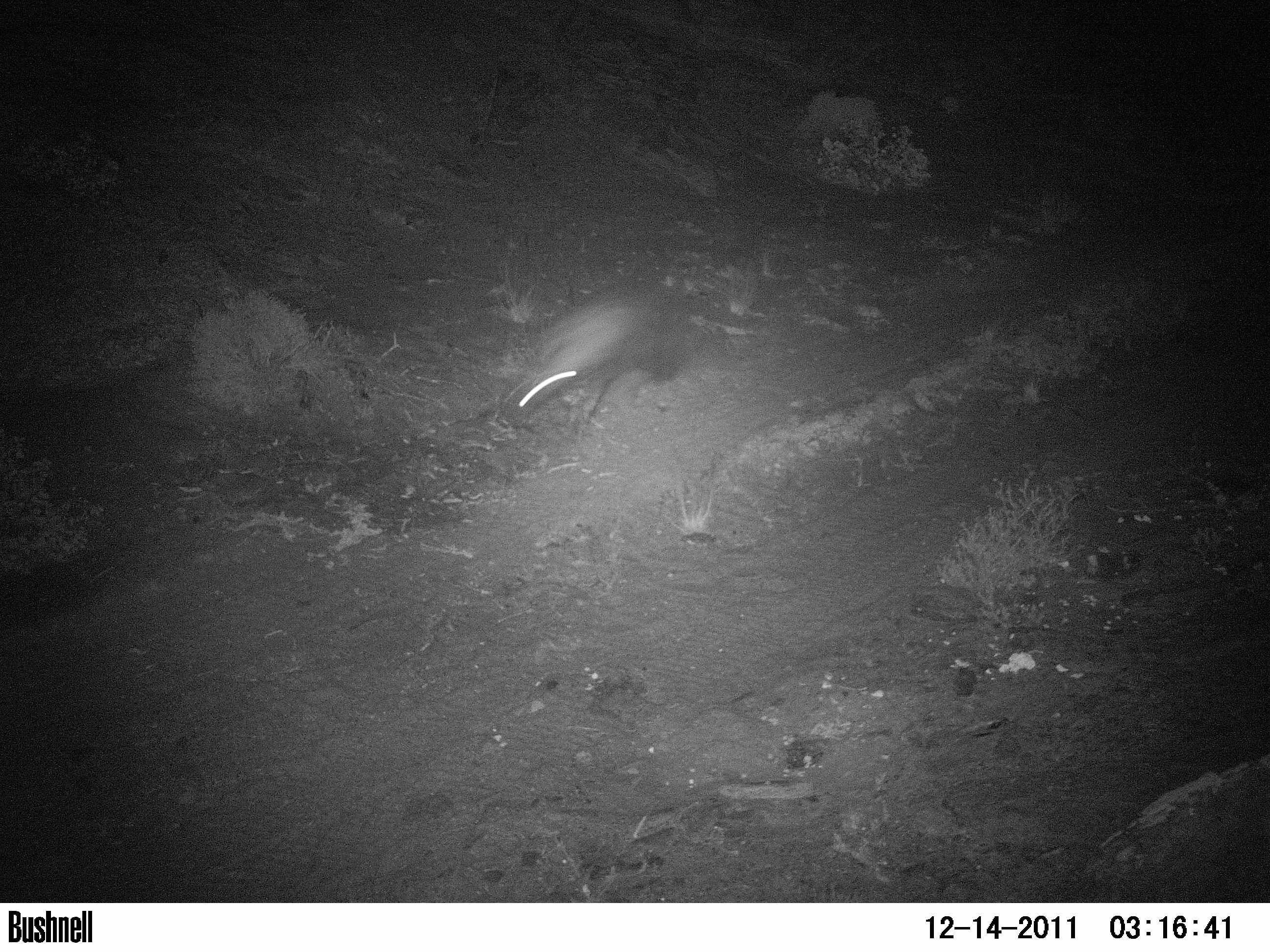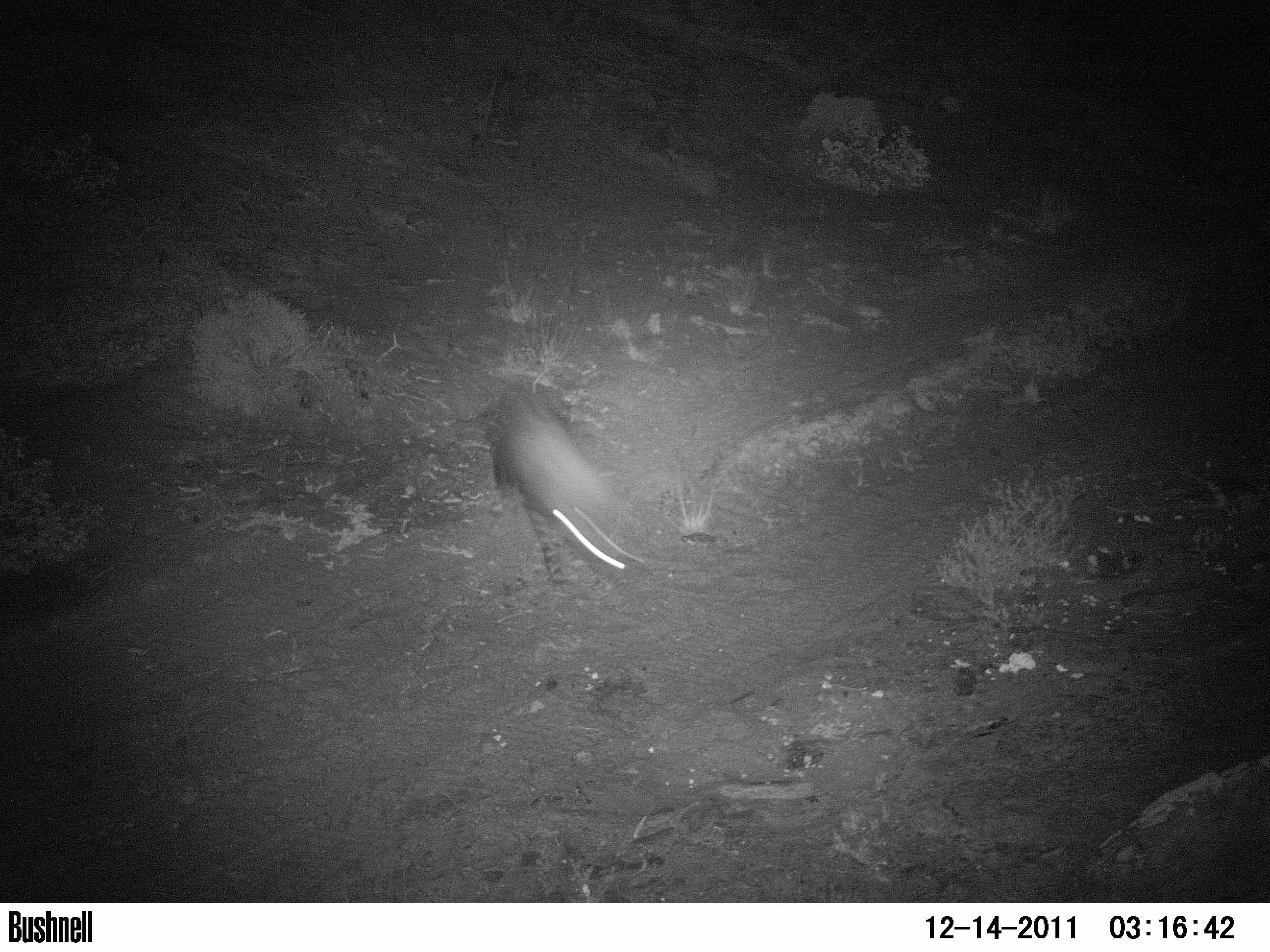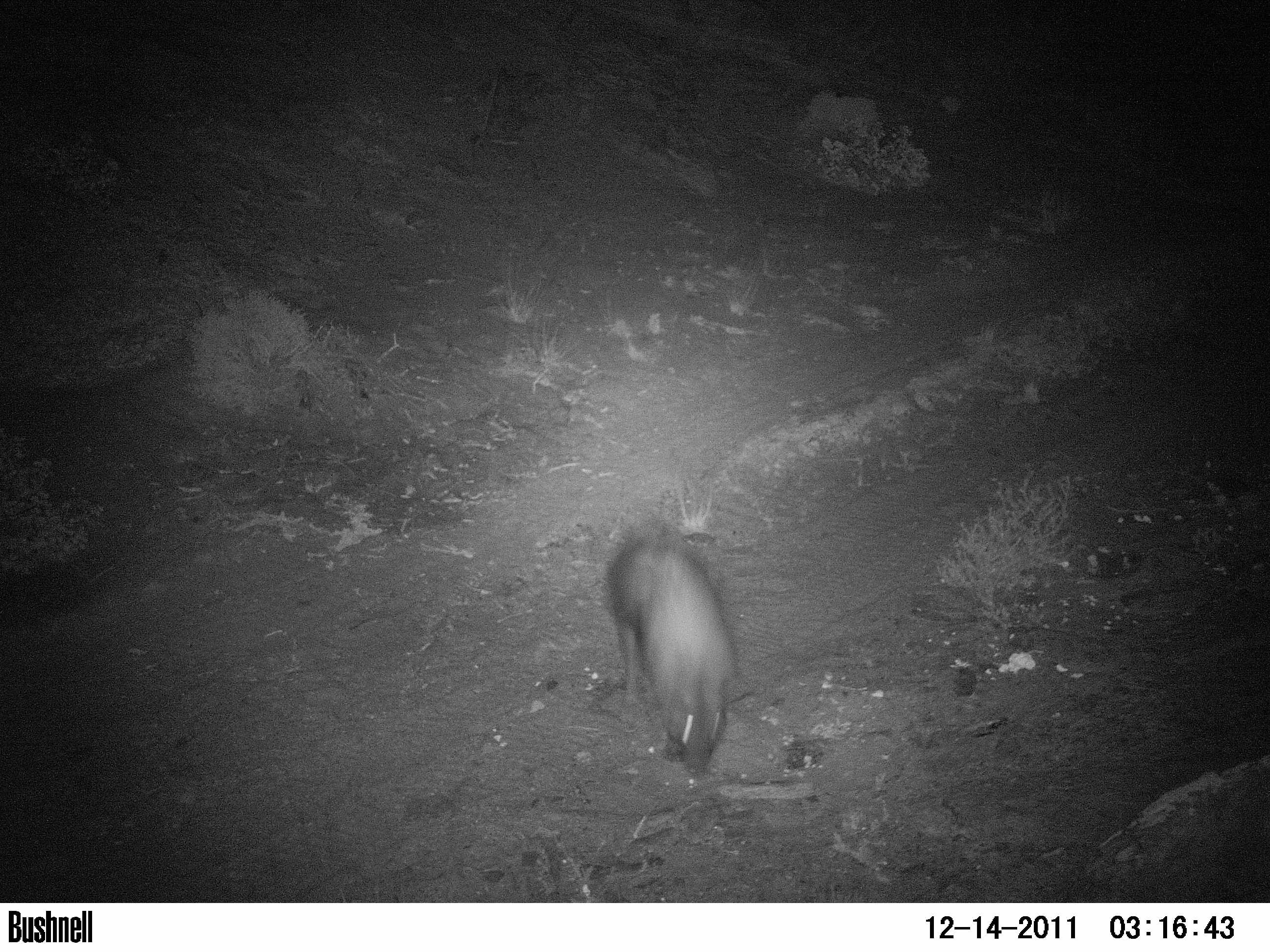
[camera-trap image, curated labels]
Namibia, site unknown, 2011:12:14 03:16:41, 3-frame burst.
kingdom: Animalia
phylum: Chordata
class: Mammalia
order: Carnivora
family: Hyaenidae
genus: Parahyaena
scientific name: Parahyaena brunnea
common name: brown hyena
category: hyaena brunnea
Hyaena brunnea (brown hyena) (Parahyaena brunnea).